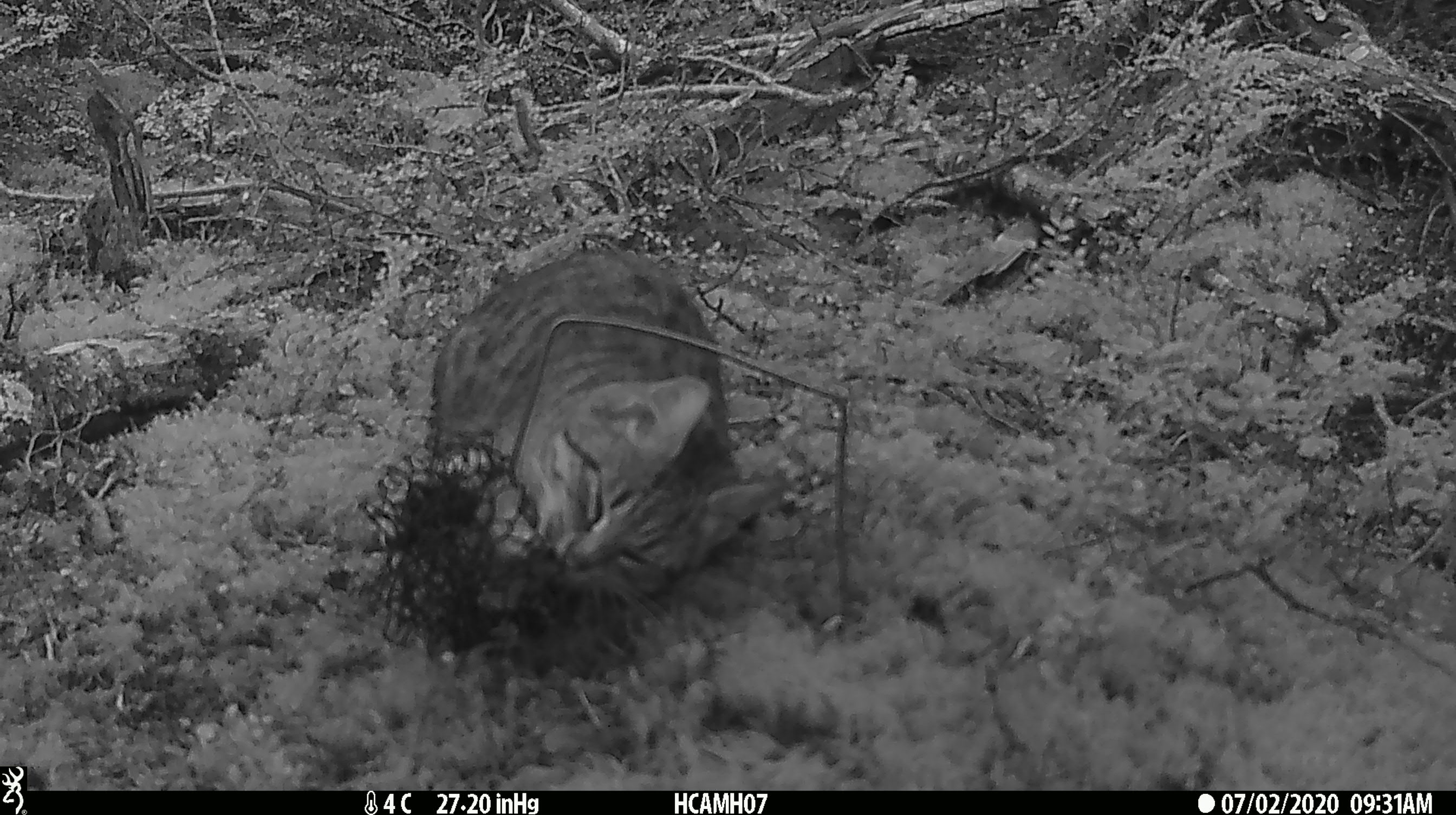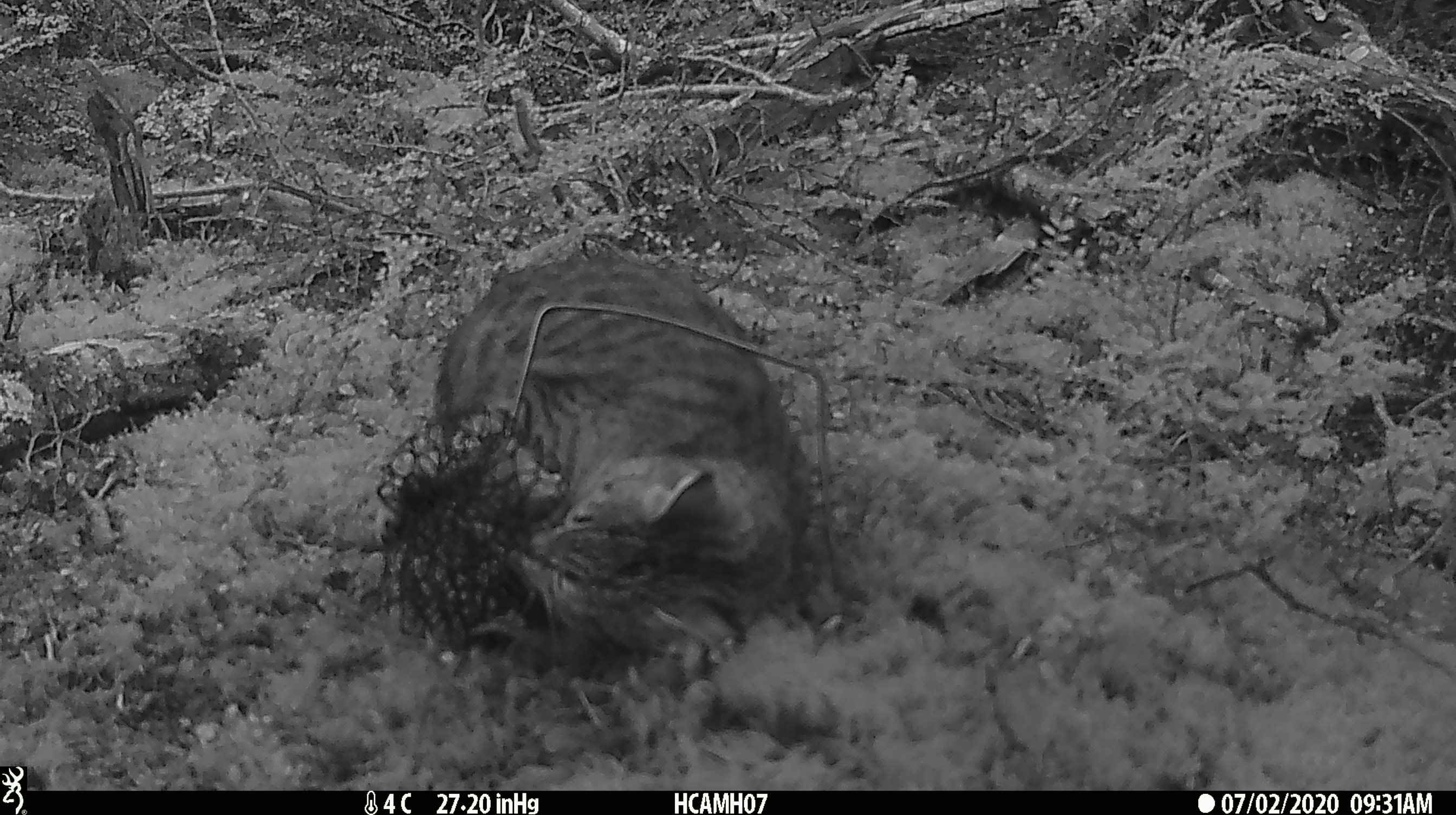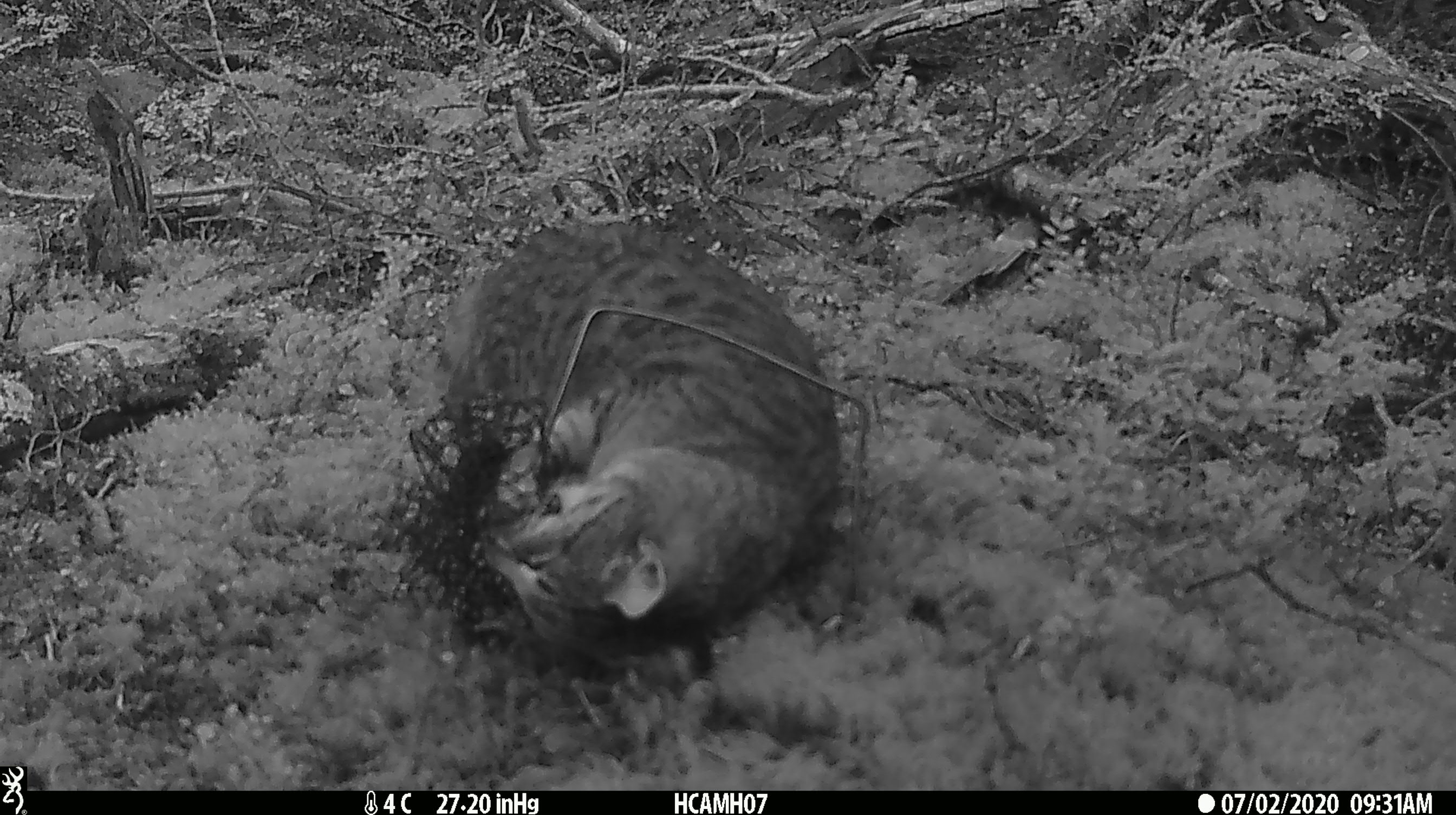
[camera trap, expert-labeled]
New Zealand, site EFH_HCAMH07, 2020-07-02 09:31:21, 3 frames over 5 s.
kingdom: Animalia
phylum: Chordata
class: Mammalia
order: Carnivora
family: Felidae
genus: Felis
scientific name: Felis catus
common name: domestic cat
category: cat